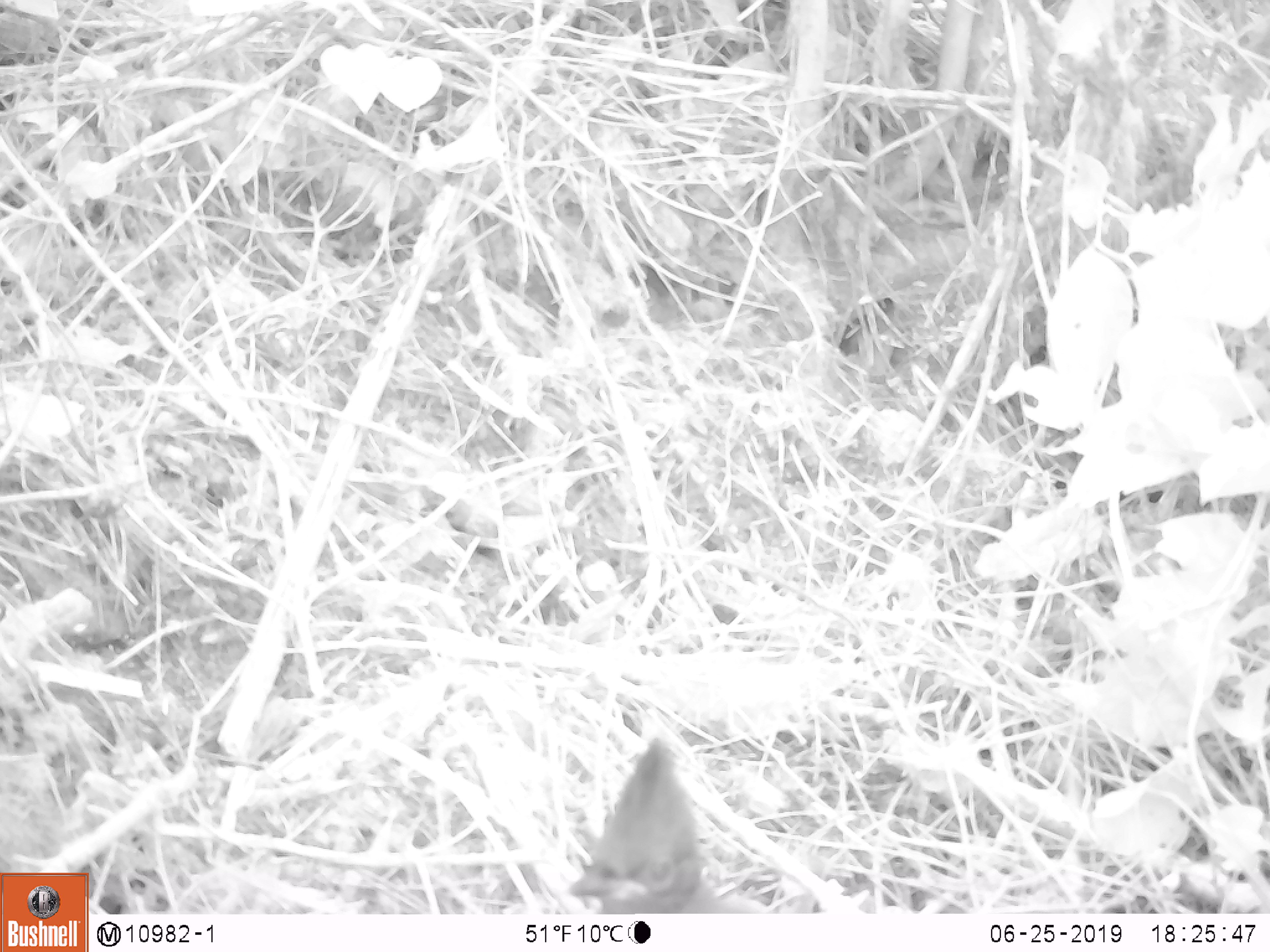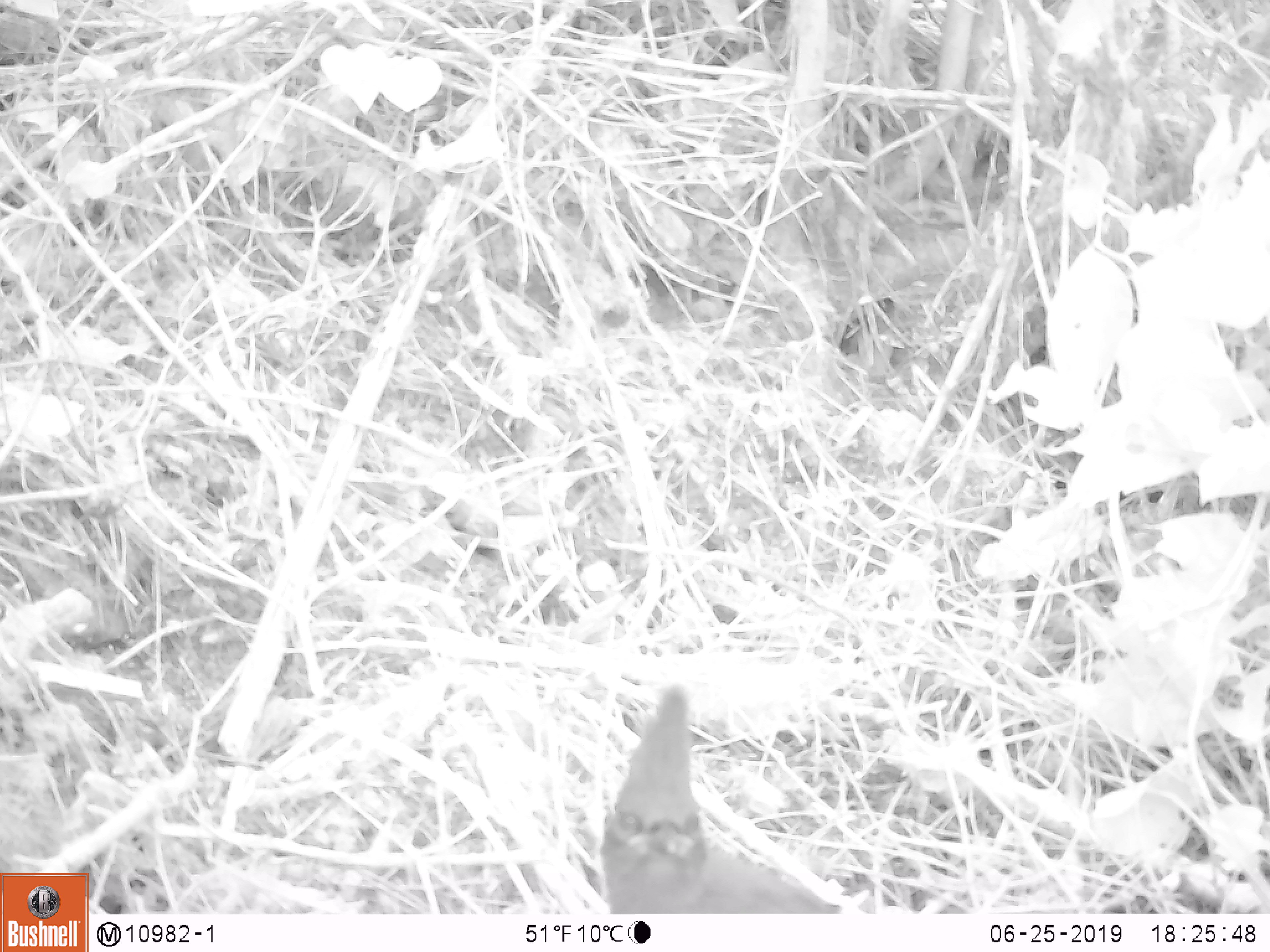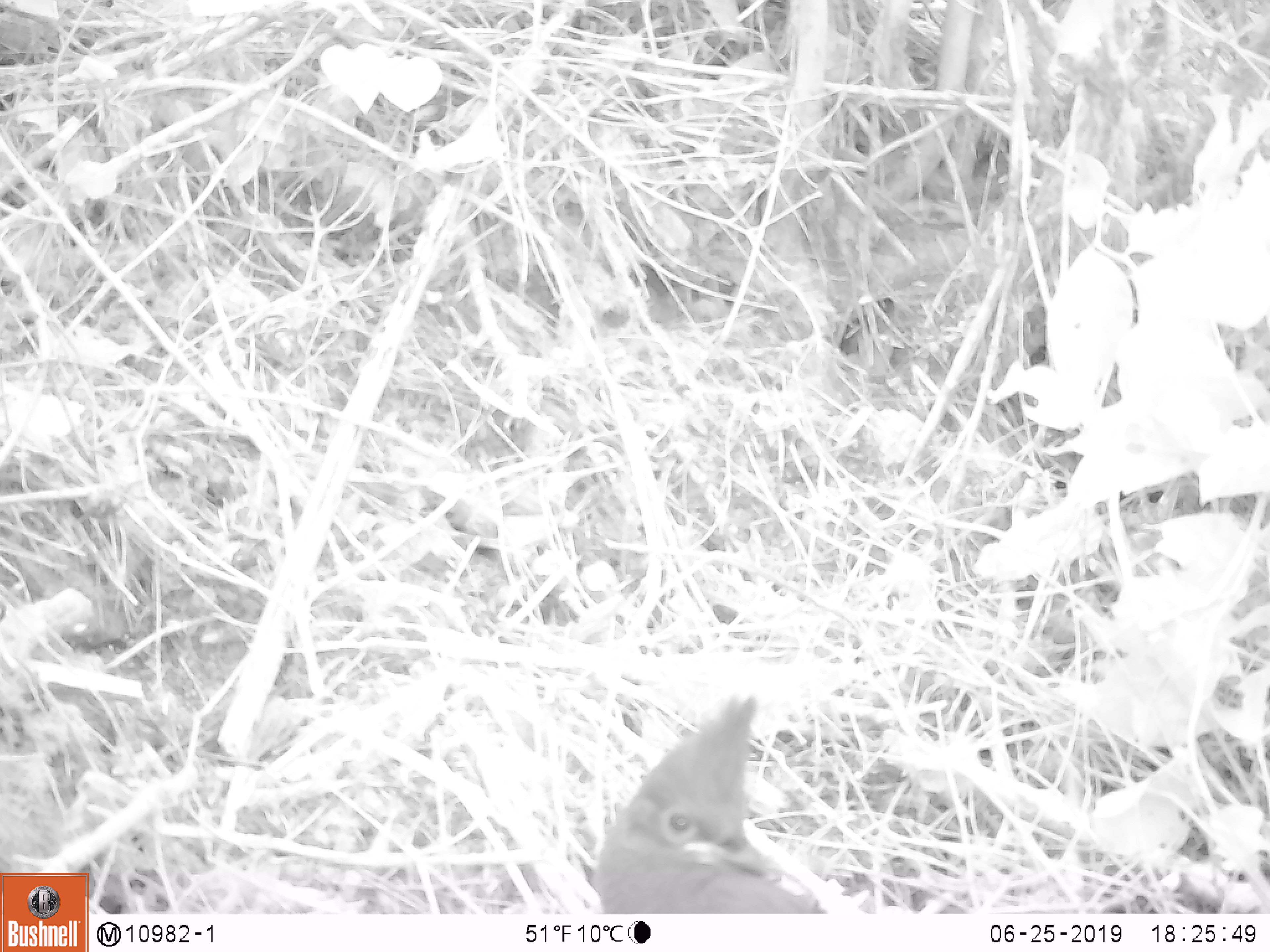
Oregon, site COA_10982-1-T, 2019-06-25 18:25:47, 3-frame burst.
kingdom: Animalia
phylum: Chordata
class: Aves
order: Passeriformes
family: Corvidae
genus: Cyanocitta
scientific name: Cyanocitta stelleri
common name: steller's jay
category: stellers jay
Stellers jay (steller's jay) (Cyanocitta stelleri).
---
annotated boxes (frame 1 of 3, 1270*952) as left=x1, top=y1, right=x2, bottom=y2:
stellers jay: left=566, top=737, right=773, bottom=912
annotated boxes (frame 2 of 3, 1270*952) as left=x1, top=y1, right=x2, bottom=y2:
stellers jay: left=600, top=683, right=835, bottom=909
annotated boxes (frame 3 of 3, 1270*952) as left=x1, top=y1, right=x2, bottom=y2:
stellers jay: left=597, top=690, right=829, bottom=912